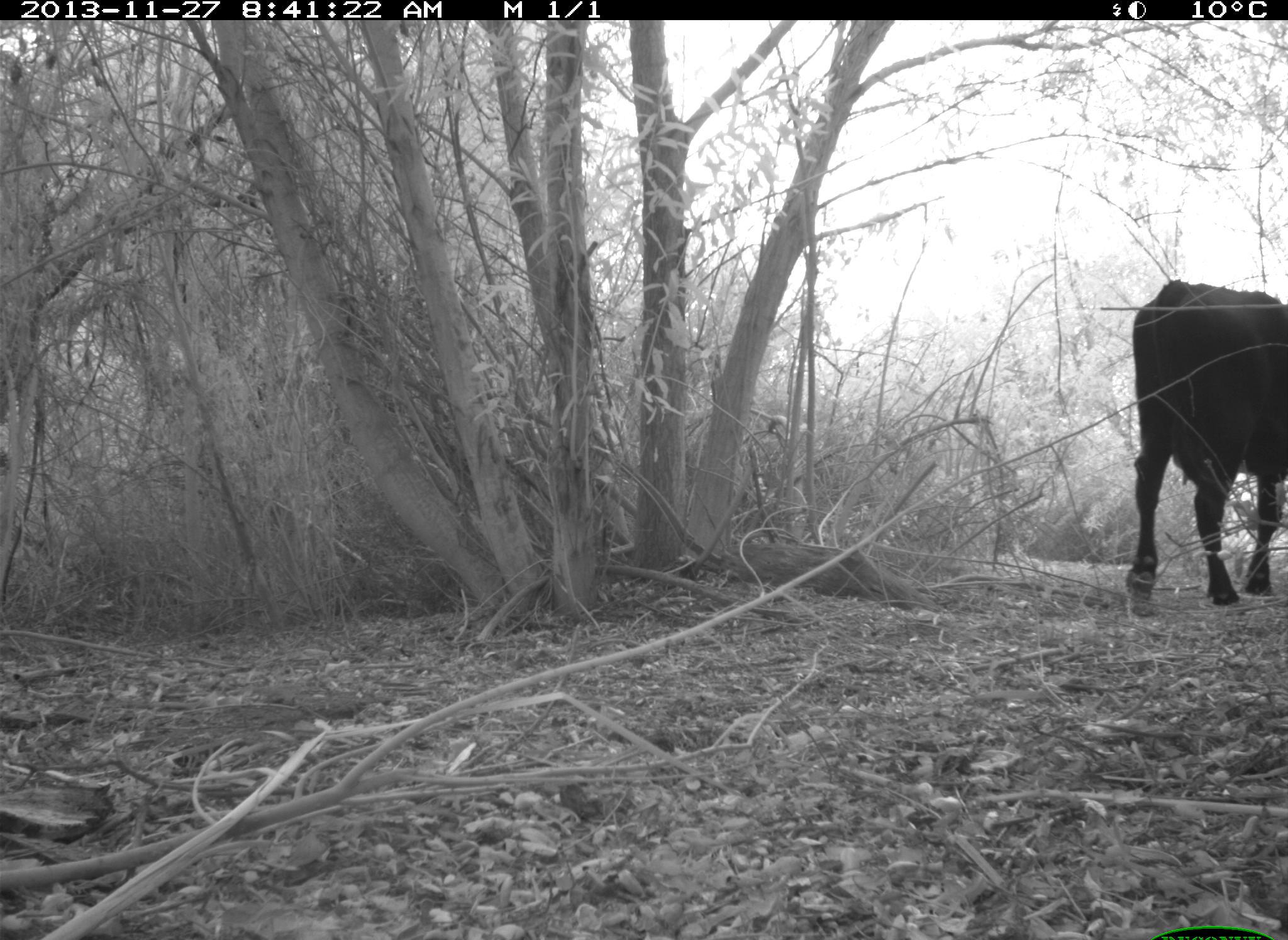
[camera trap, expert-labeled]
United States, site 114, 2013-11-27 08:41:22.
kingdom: Animalia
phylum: Chordata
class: Mammalia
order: Artiodactyla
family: Bovidae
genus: Bos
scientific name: Bos taurus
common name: cow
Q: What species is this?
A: Cow (Bos taurus).